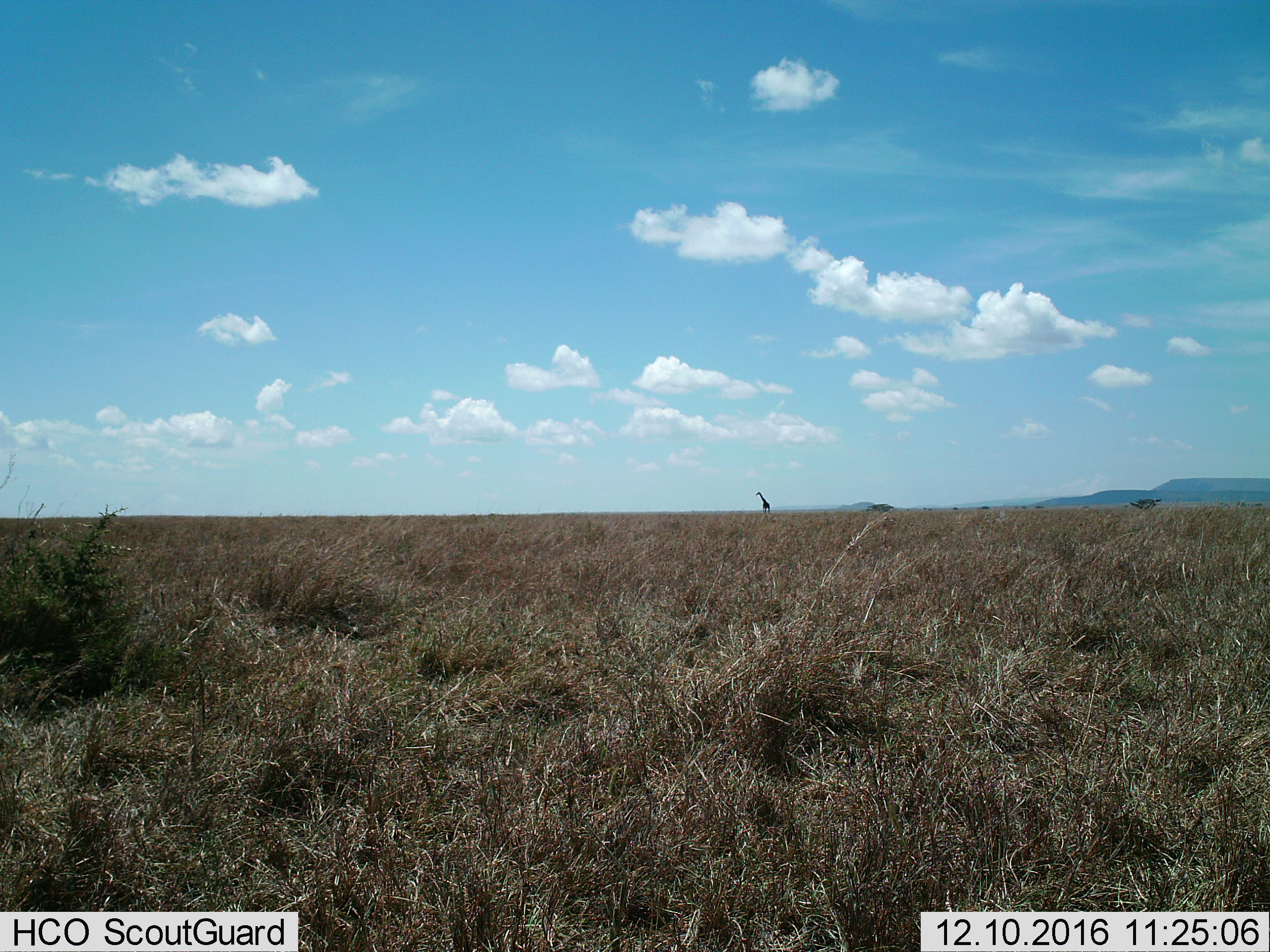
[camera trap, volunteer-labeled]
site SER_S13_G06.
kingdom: Animalia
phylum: Chordata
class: Mammalia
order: Artiodactyla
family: Giraffidae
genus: Giraffa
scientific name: Giraffa camelopardalis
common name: giraffe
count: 1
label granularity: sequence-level